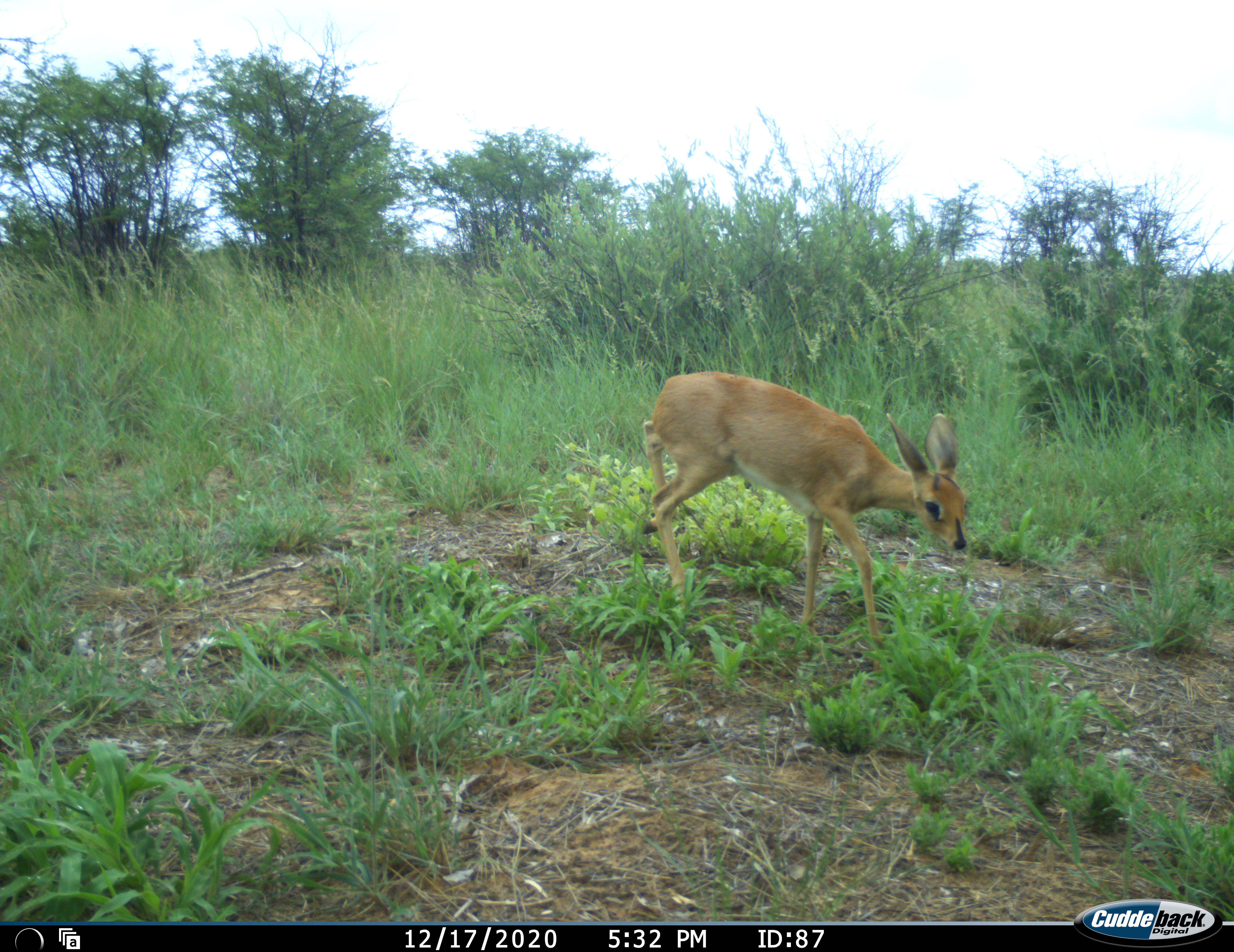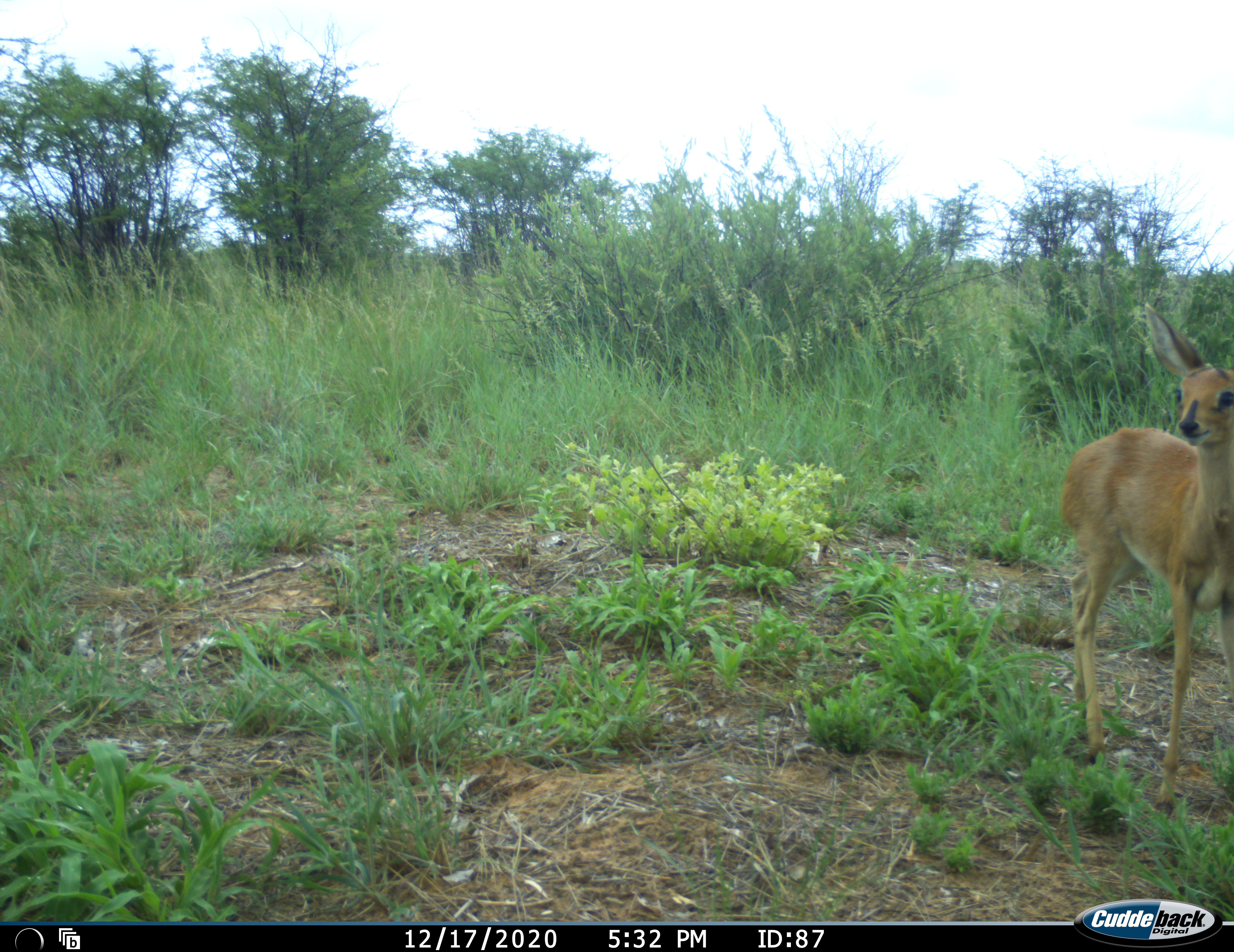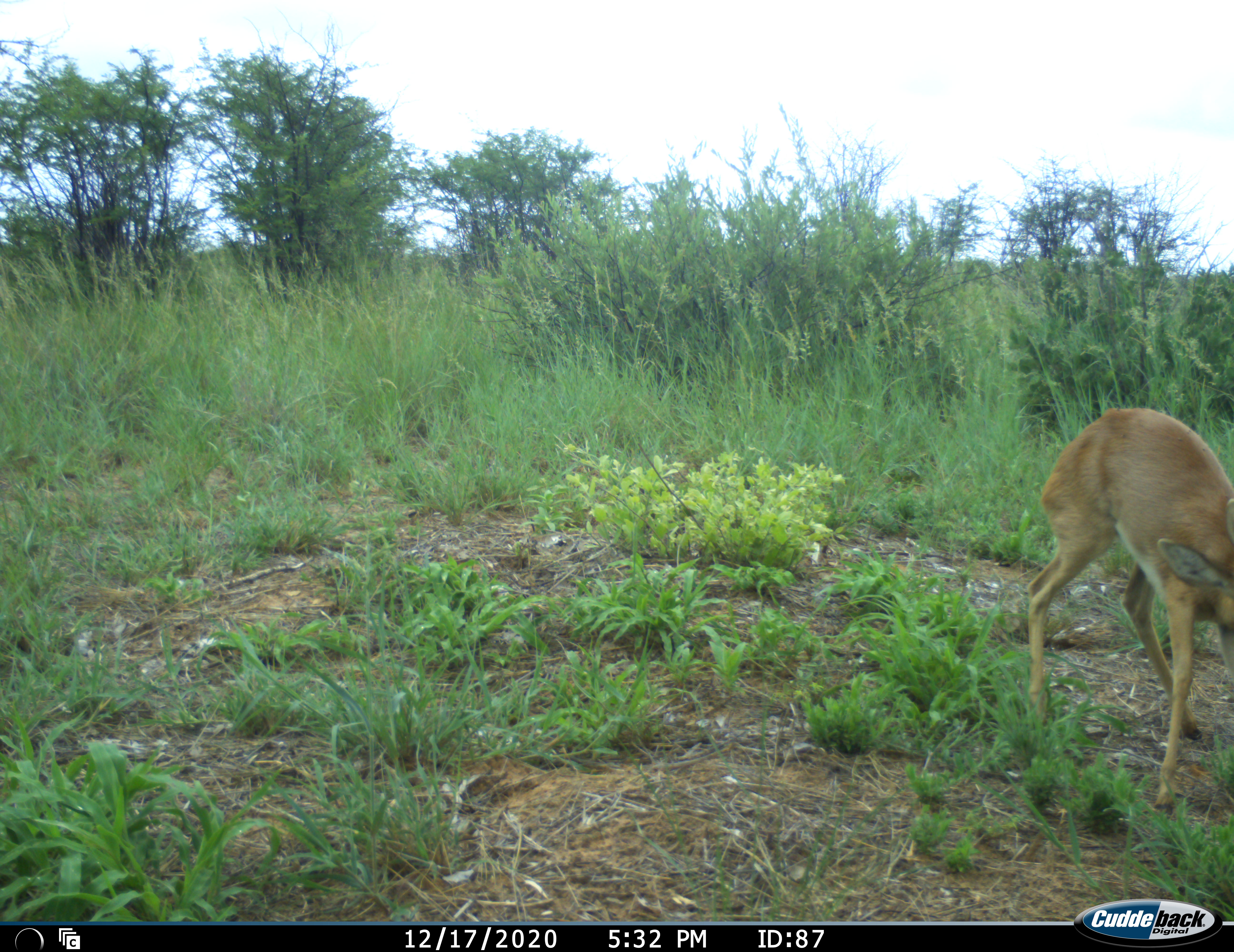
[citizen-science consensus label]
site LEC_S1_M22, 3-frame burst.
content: unidentified animal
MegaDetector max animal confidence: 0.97